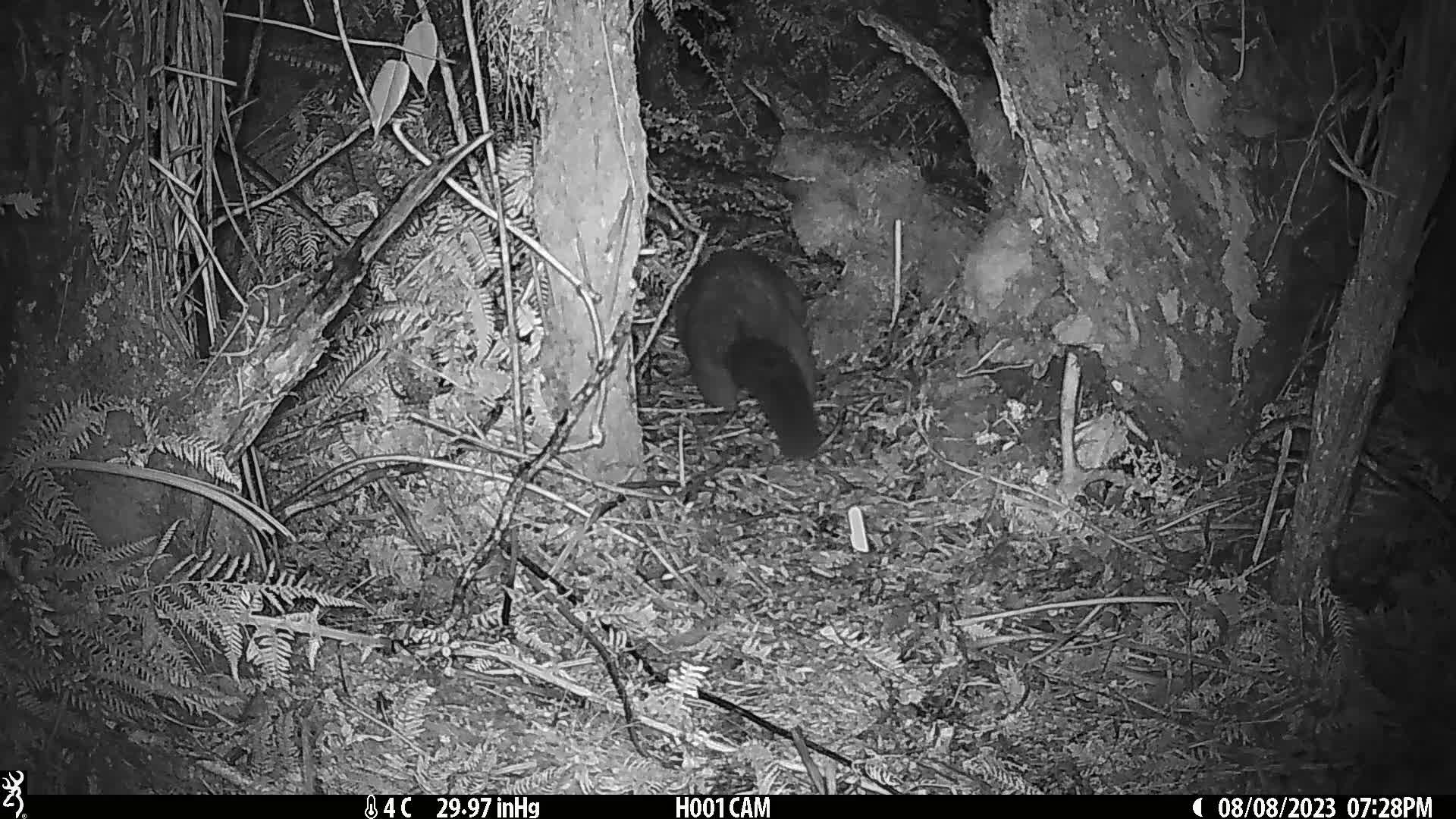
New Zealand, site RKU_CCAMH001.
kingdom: Animalia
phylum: Chordata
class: Mammalia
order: Diprotodontia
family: Phalangeridae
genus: Trichosurus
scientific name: Trichosurus vulpecula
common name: common brushtail possum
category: possum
Possum (common brushtail possum) (Trichosurus vulpecula).